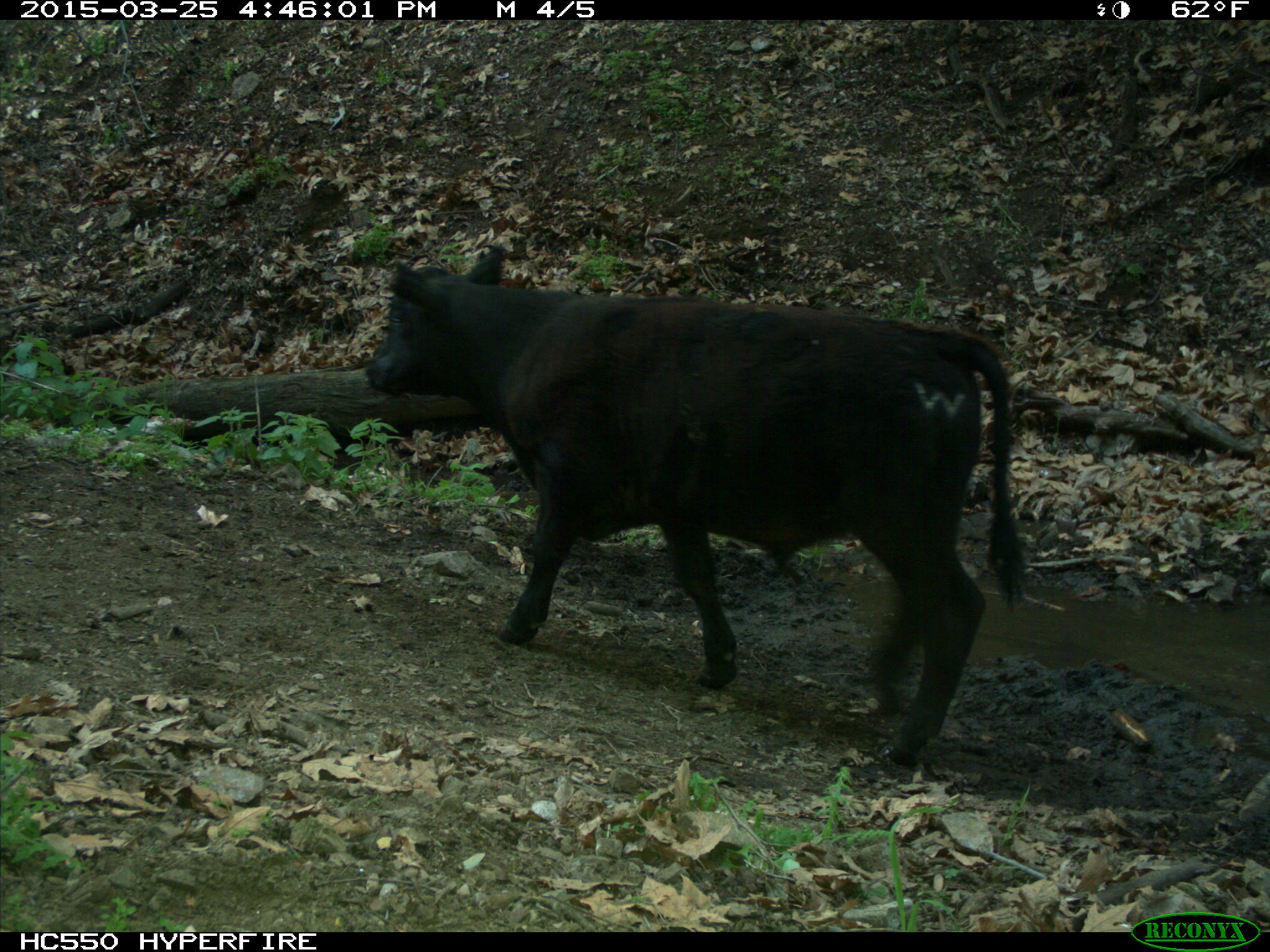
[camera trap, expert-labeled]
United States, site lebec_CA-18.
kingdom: Animalia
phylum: Chordata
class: Mammalia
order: Artiodactyla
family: Bovidae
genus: Bos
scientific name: Bos taurus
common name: domestic cow